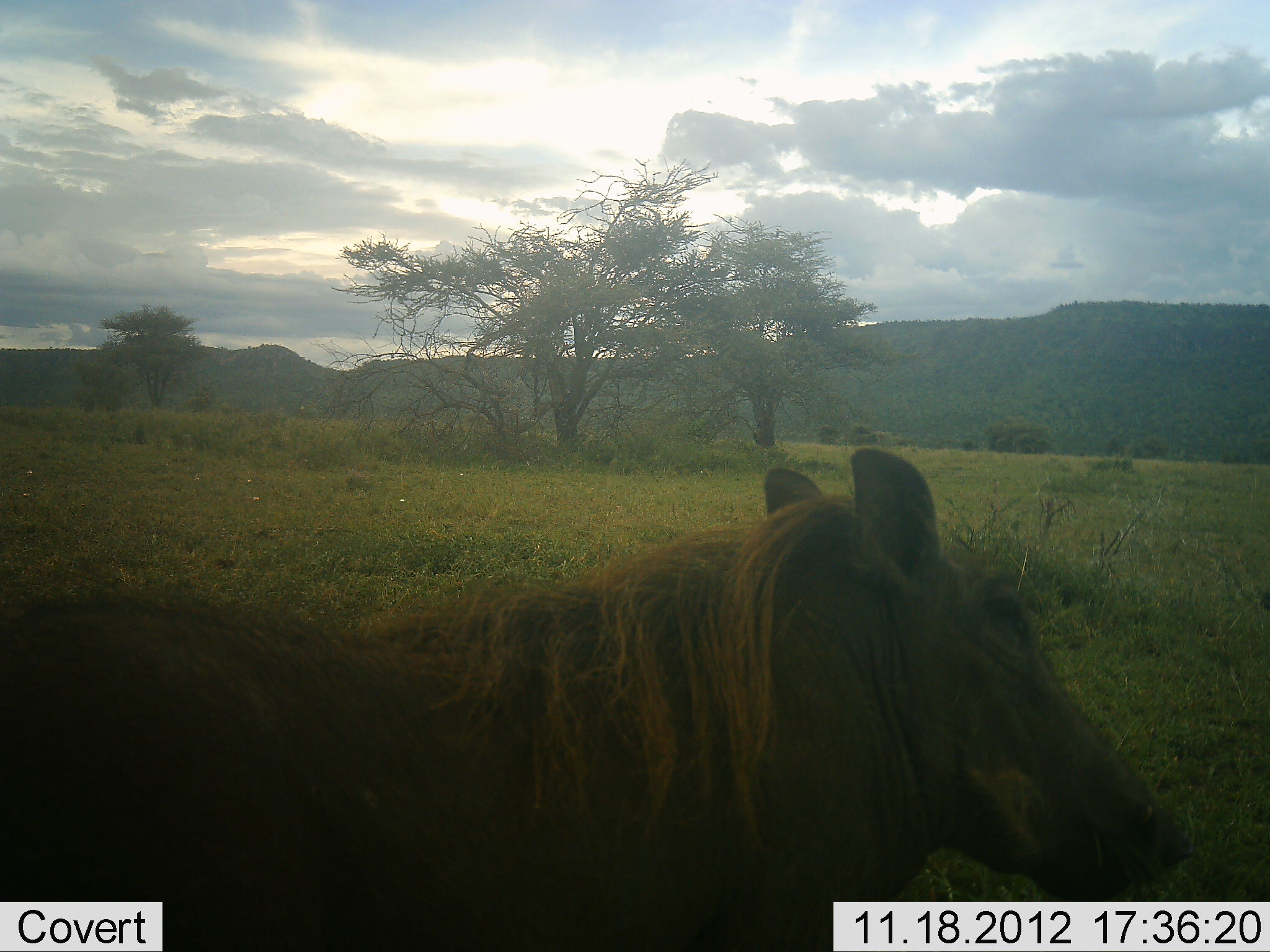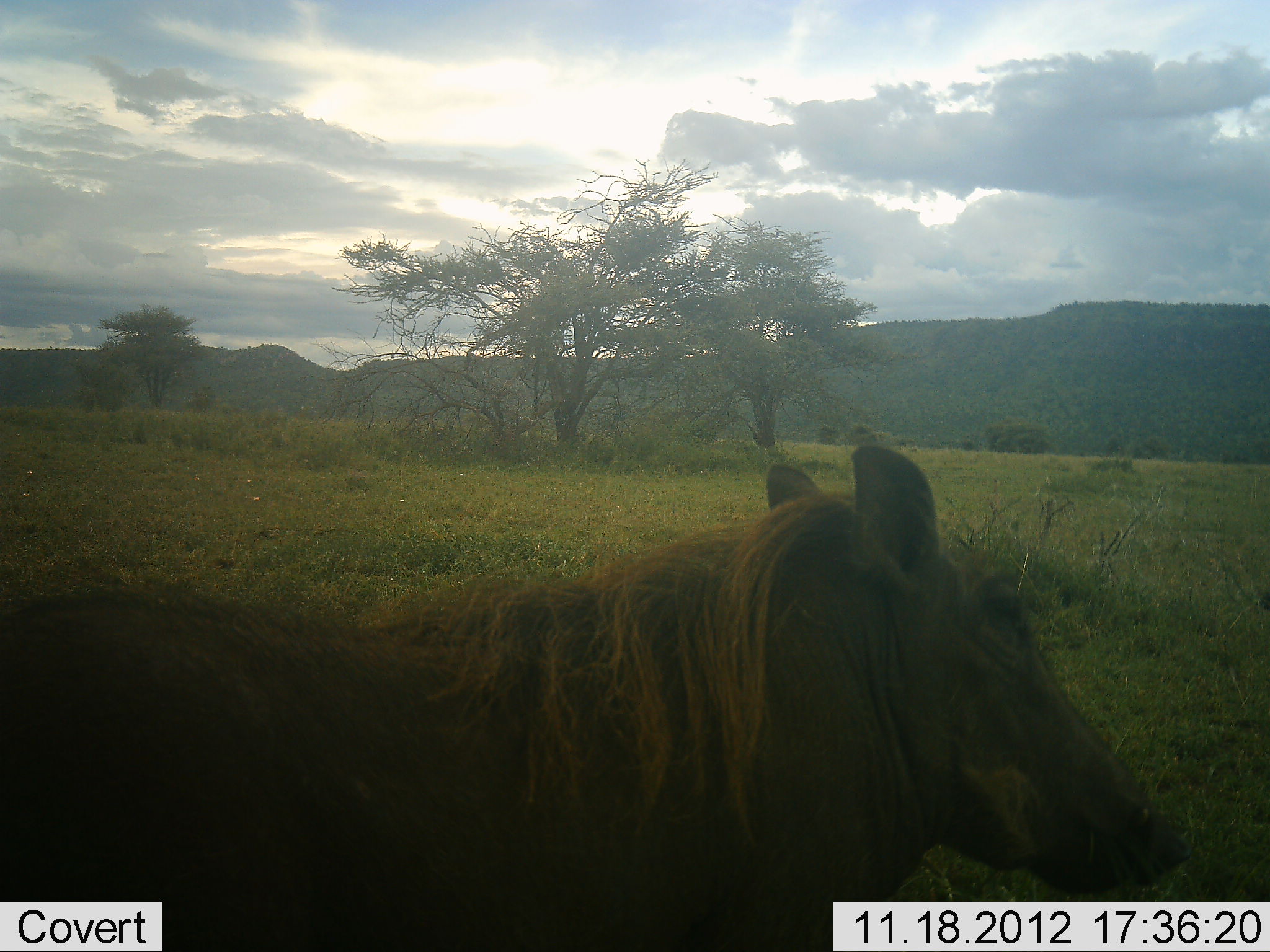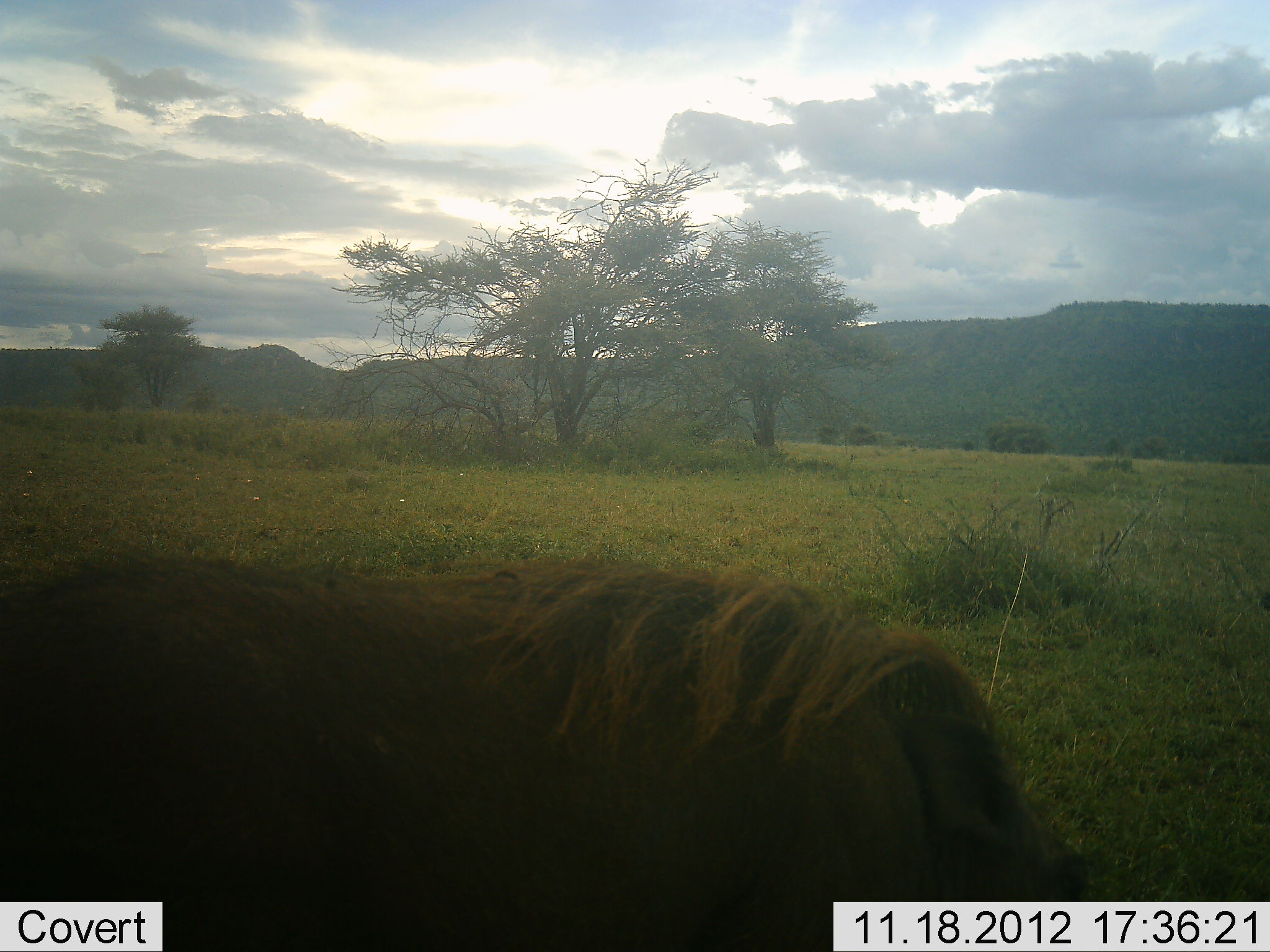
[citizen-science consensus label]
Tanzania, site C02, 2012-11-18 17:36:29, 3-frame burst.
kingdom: Animalia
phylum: Chordata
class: Mammalia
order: Artiodactyla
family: Suidae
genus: Phacochoerus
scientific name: Phacochoerus africanus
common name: warthog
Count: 1.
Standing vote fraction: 90%.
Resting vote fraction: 0%.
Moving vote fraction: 10%.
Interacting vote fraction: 0%.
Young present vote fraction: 0%.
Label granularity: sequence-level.